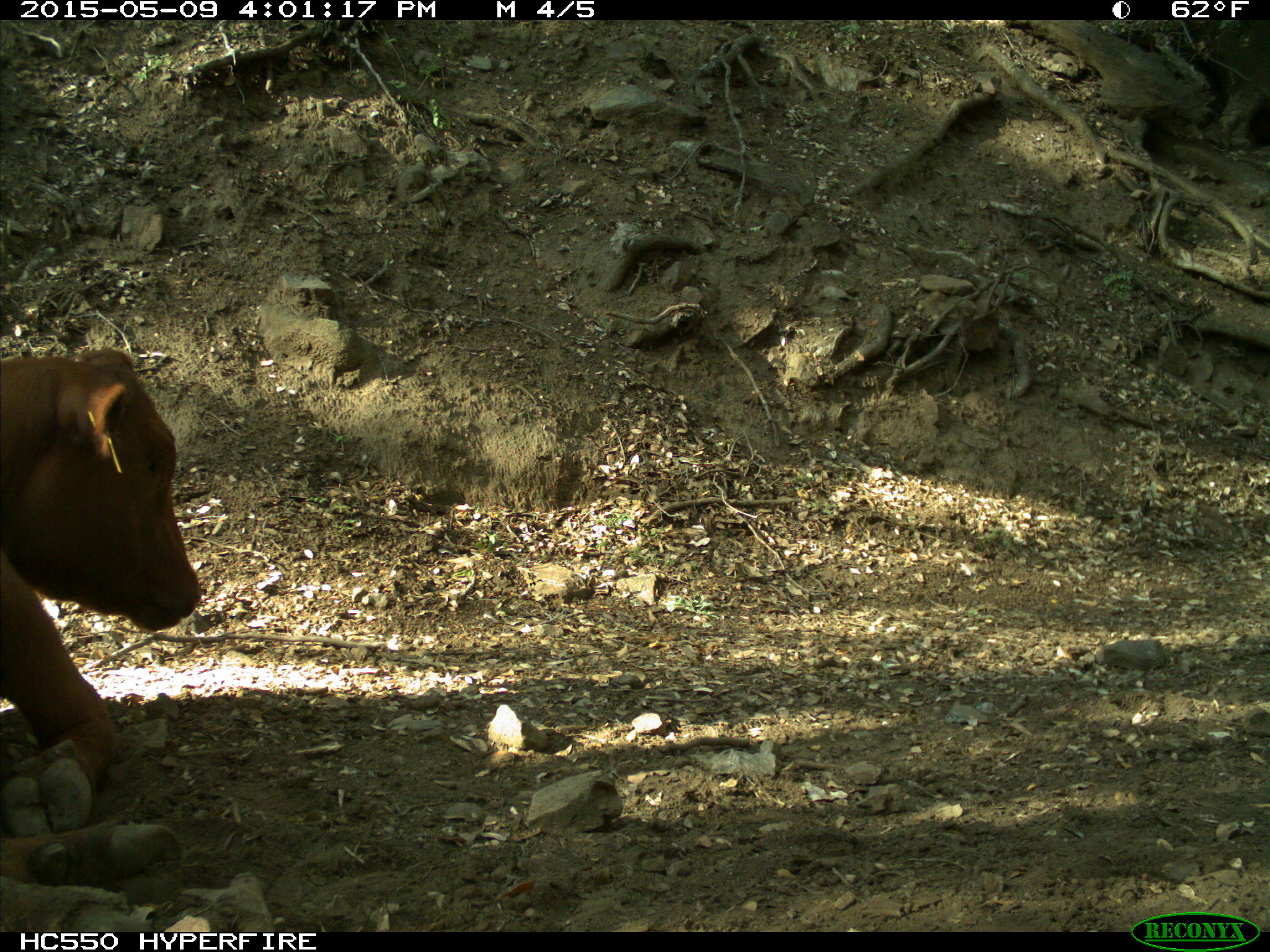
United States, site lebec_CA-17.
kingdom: Animalia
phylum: Chordata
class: Mammalia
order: Artiodactyla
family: Bovidae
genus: Bos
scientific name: Bos taurus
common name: domestic cow